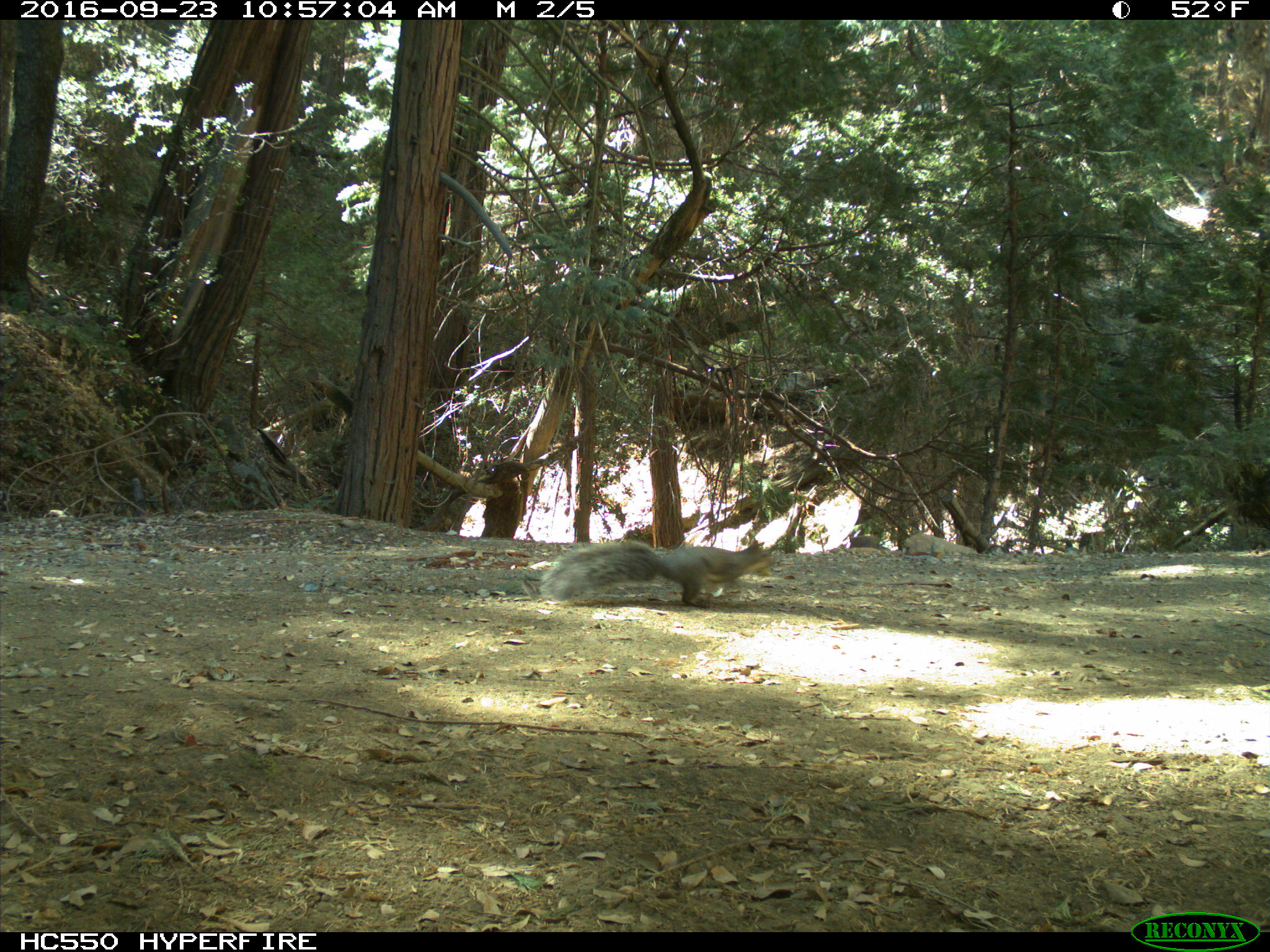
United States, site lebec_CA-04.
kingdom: Animalia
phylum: Chordata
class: Mammalia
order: Rodentia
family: Sciuridae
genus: Sciurus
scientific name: Sciurus carolinensis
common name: eastern gray squirrel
Sciurus carolinensis (eastern gray squirrel).